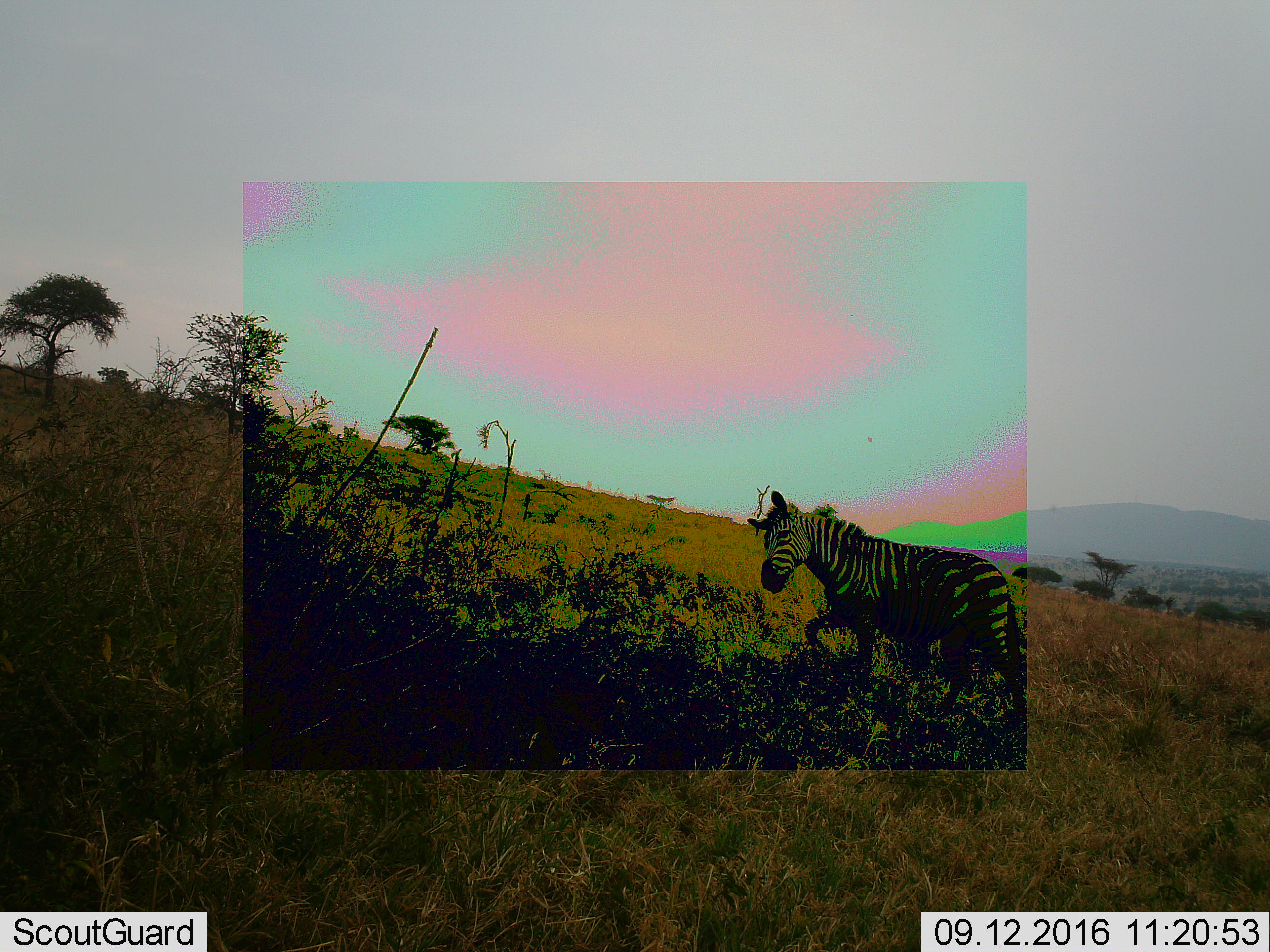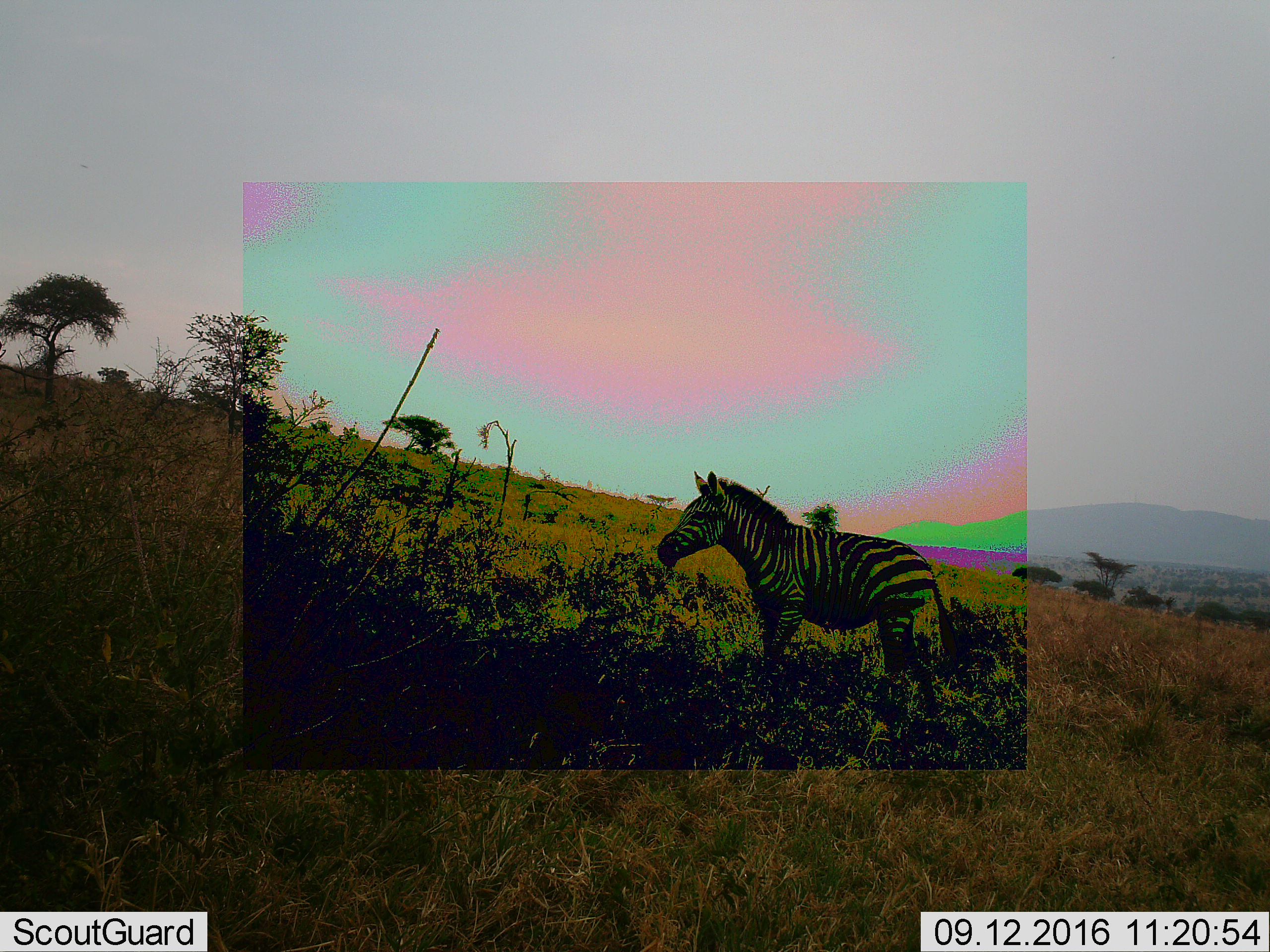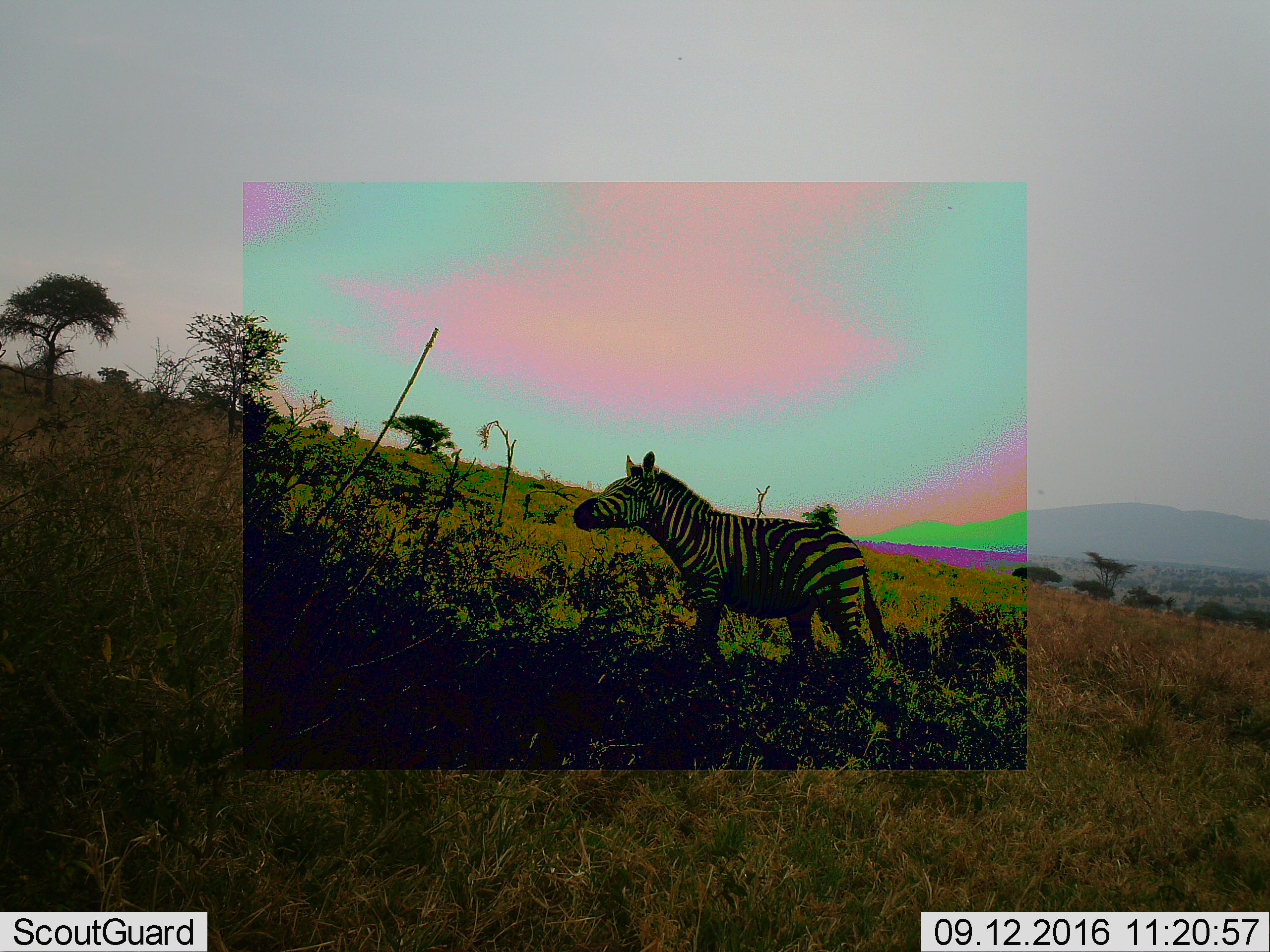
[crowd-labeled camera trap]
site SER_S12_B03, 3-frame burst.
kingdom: Animalia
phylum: Chordata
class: Mammalia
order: Perissodactyla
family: Equidae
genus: Equus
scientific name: Equus quagga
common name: plains zebra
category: zebraplains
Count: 1.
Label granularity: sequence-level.